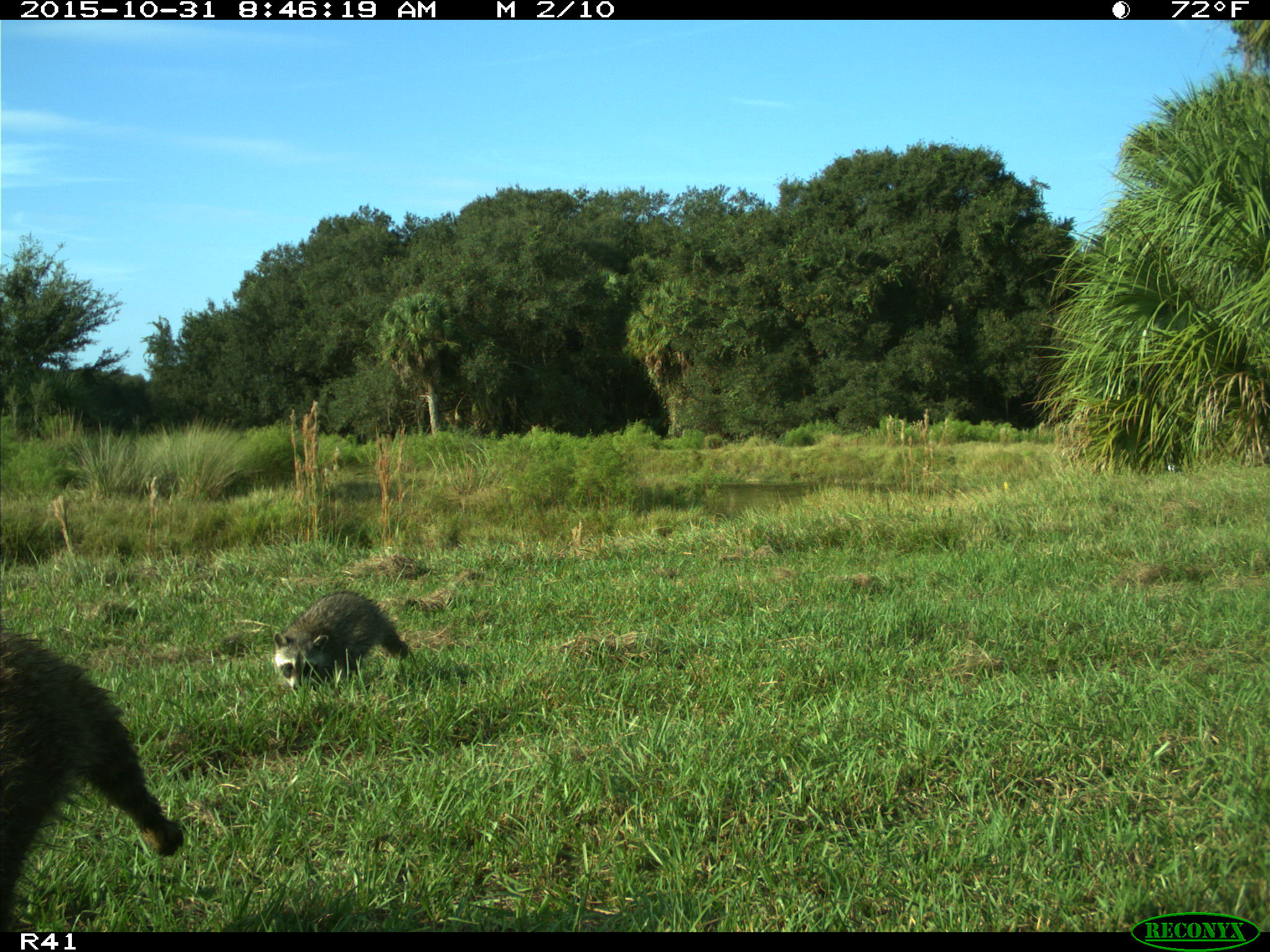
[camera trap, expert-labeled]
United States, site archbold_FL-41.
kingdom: Animalia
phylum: Chordata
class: Mammalia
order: Carnivora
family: Procyonidae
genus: Procyon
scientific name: Procyon lotor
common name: common raccoon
Procyon lotor (common raccoon).